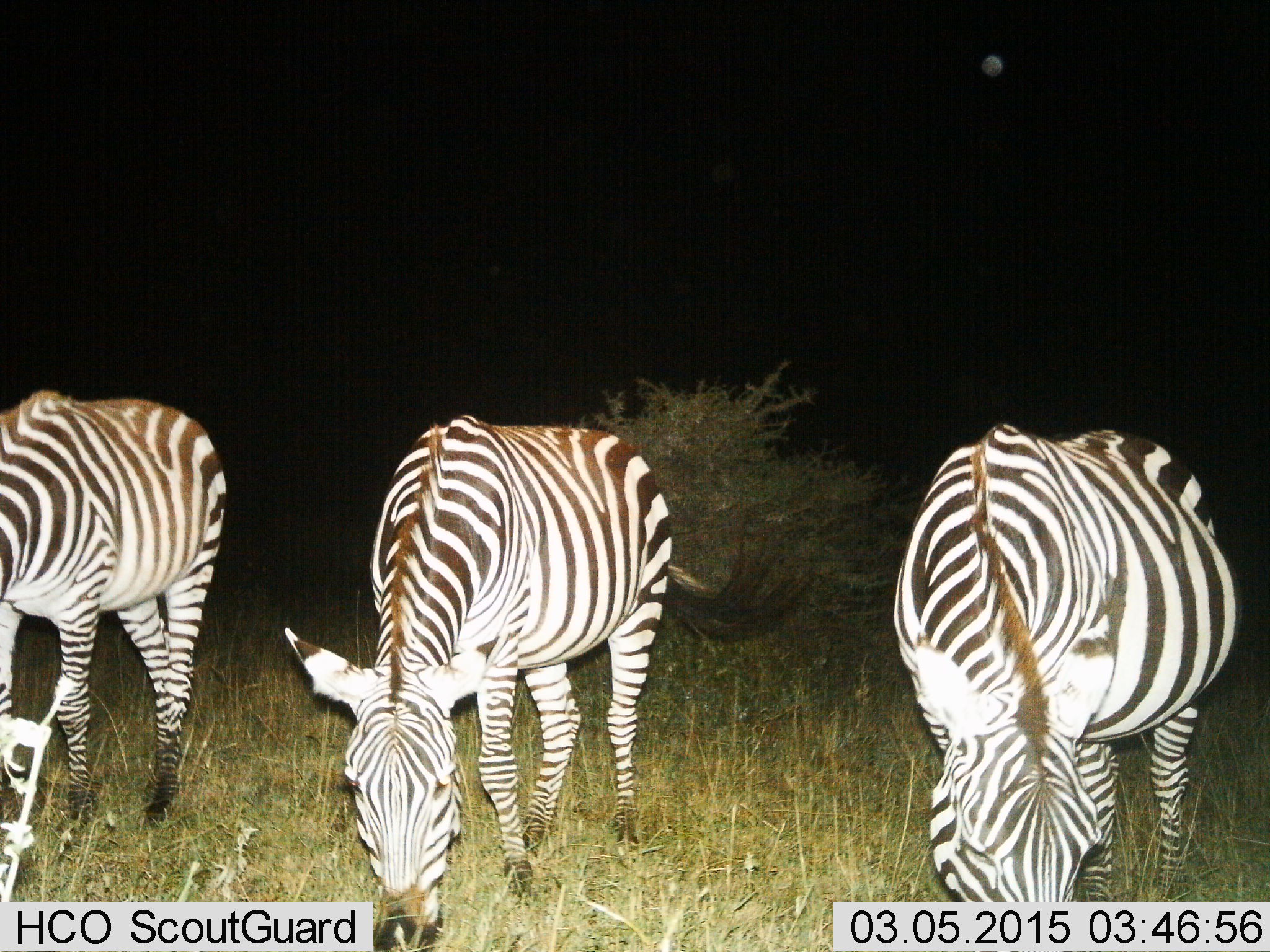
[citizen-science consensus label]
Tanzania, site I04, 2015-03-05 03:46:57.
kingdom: Animalia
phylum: Chordata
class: Mammalia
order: Perissodactyla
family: Equidae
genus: Equus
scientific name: Equus quagga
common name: plains zebra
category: zebra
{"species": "zebra (plains zebra) (Equus quagga)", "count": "3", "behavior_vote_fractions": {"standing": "10%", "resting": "0%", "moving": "0%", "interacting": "0%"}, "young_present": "0%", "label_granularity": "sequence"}